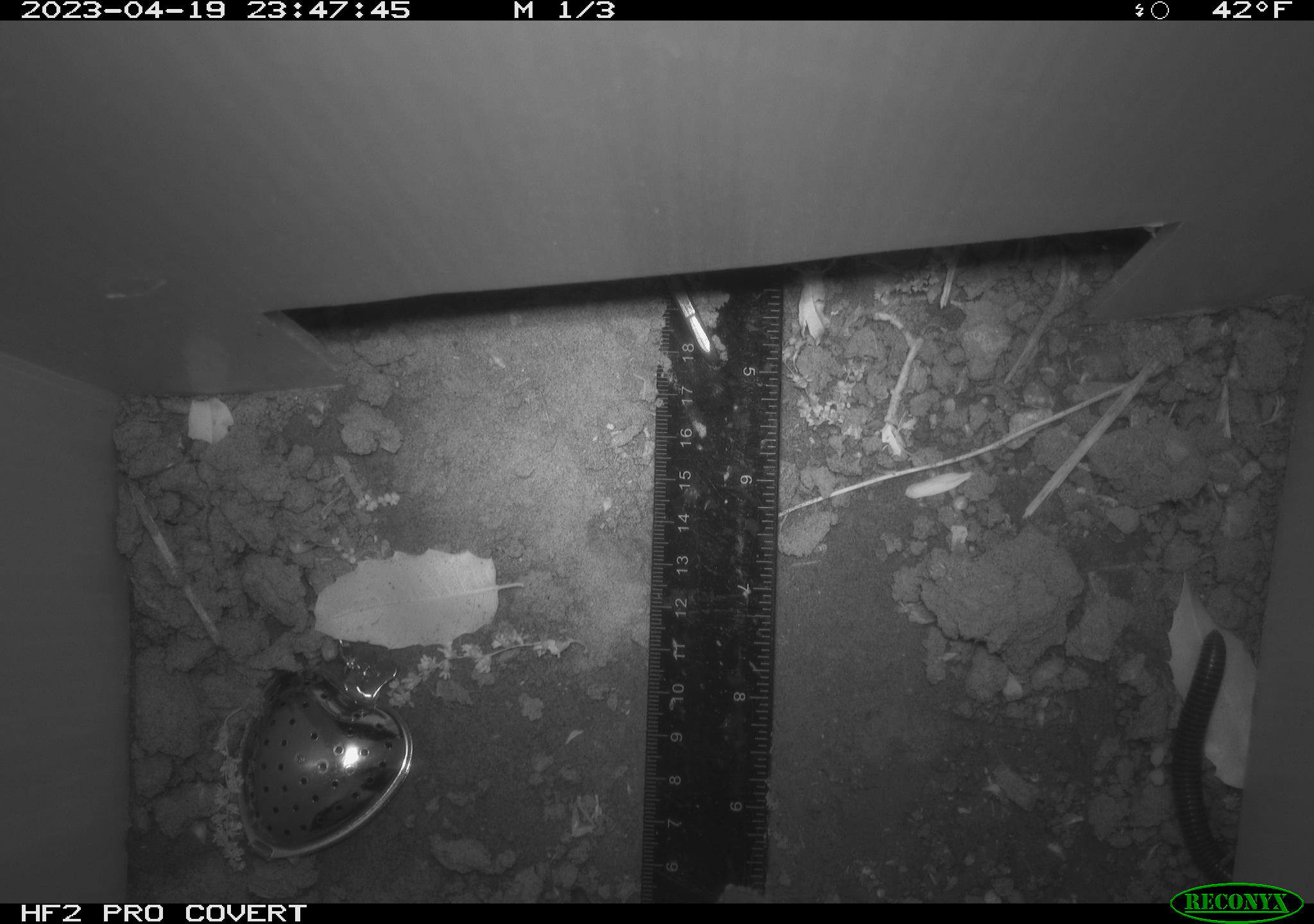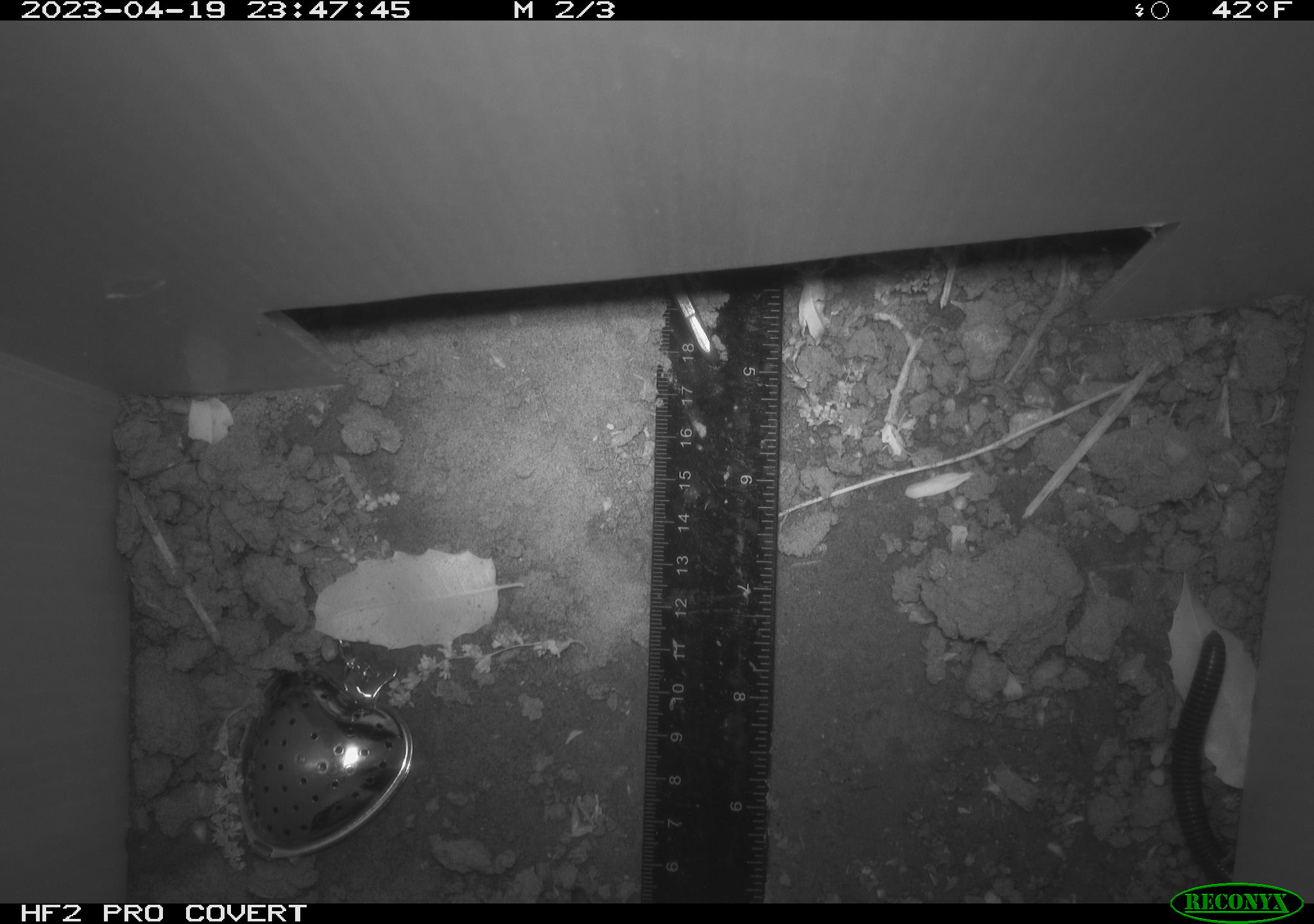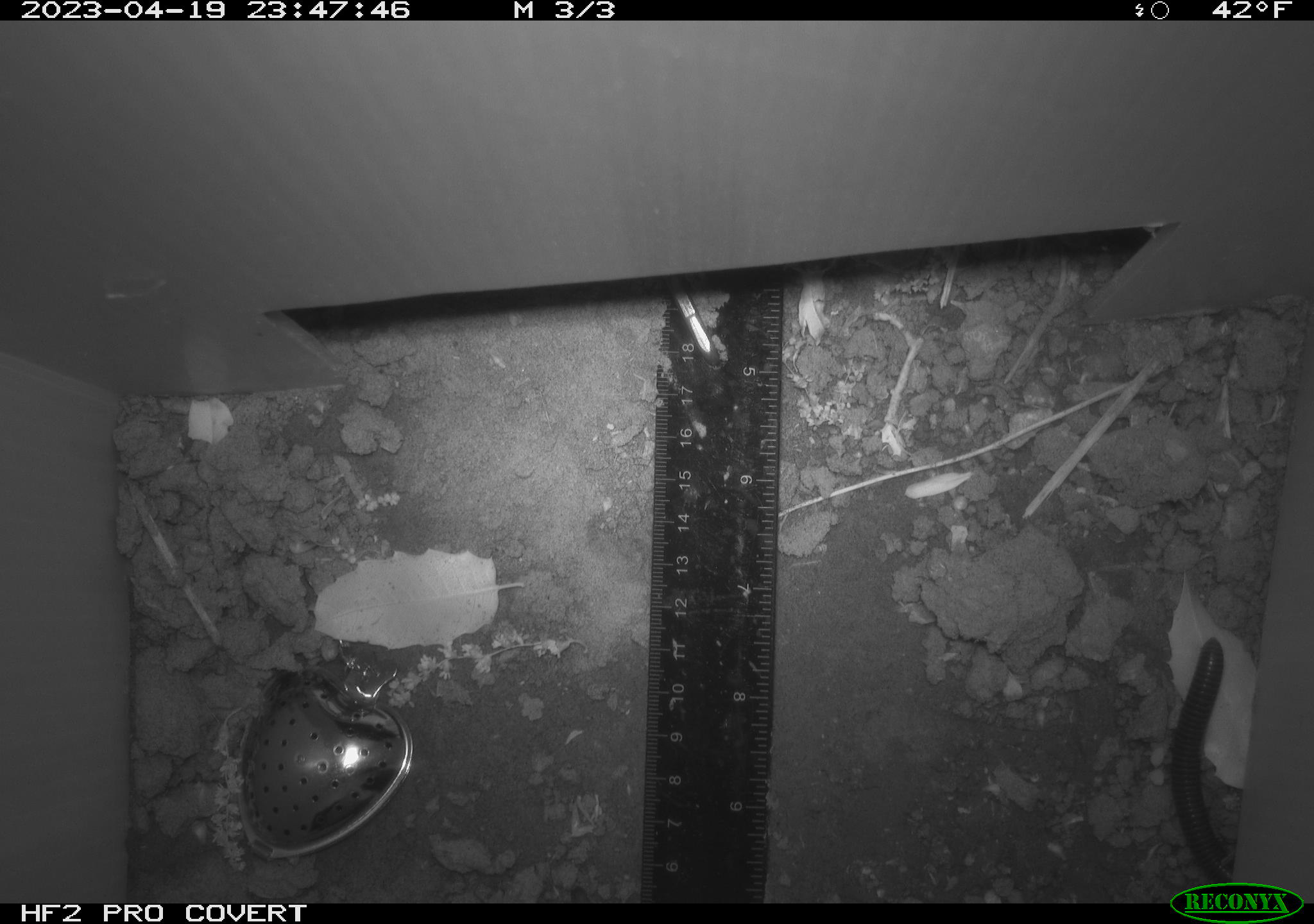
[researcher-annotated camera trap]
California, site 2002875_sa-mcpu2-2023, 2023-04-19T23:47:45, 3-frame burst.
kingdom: Animalia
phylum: Arthropoda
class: Diplopoda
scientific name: Diplopoda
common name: millipedes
Millipedes (Diplopoda).